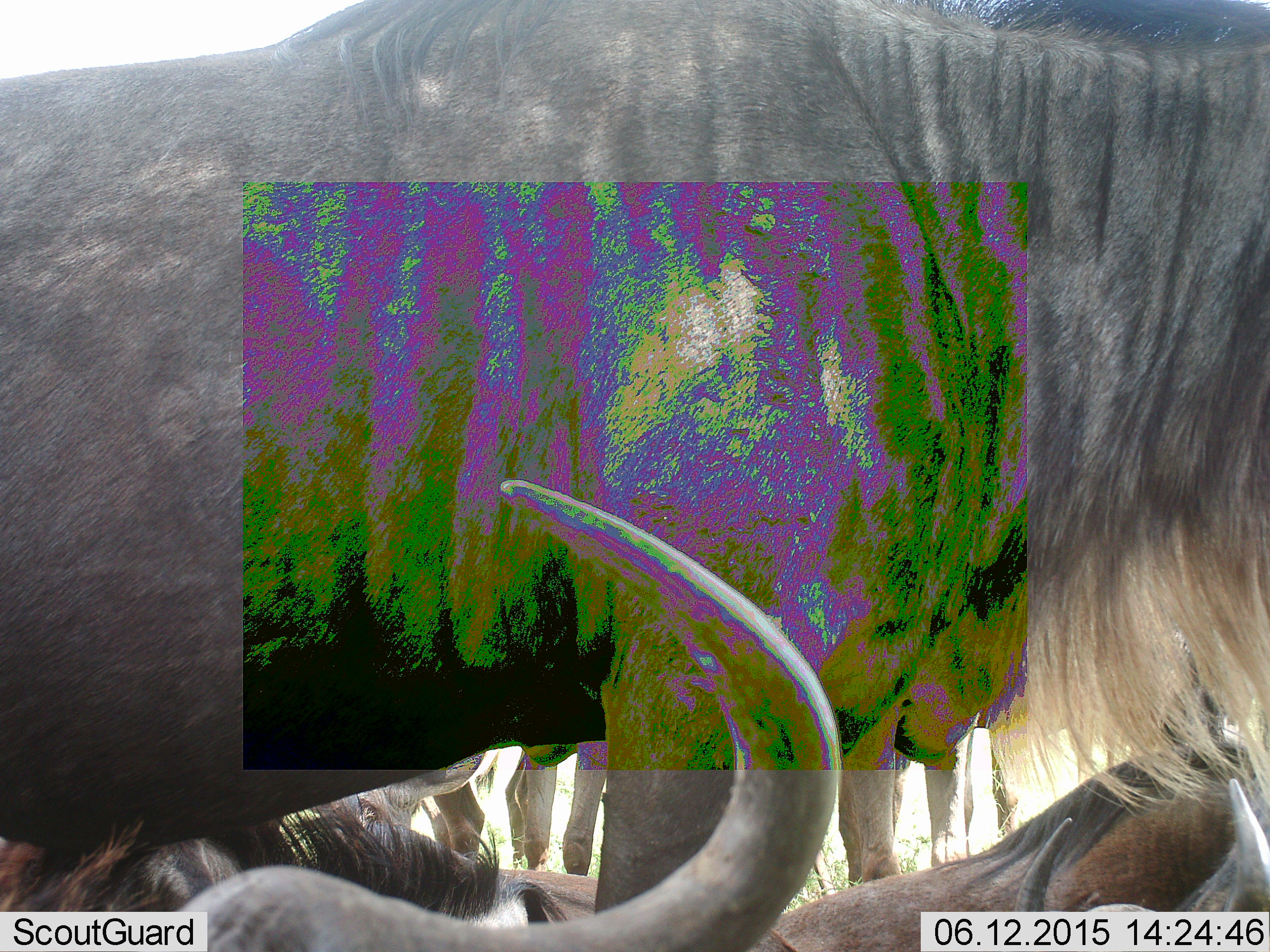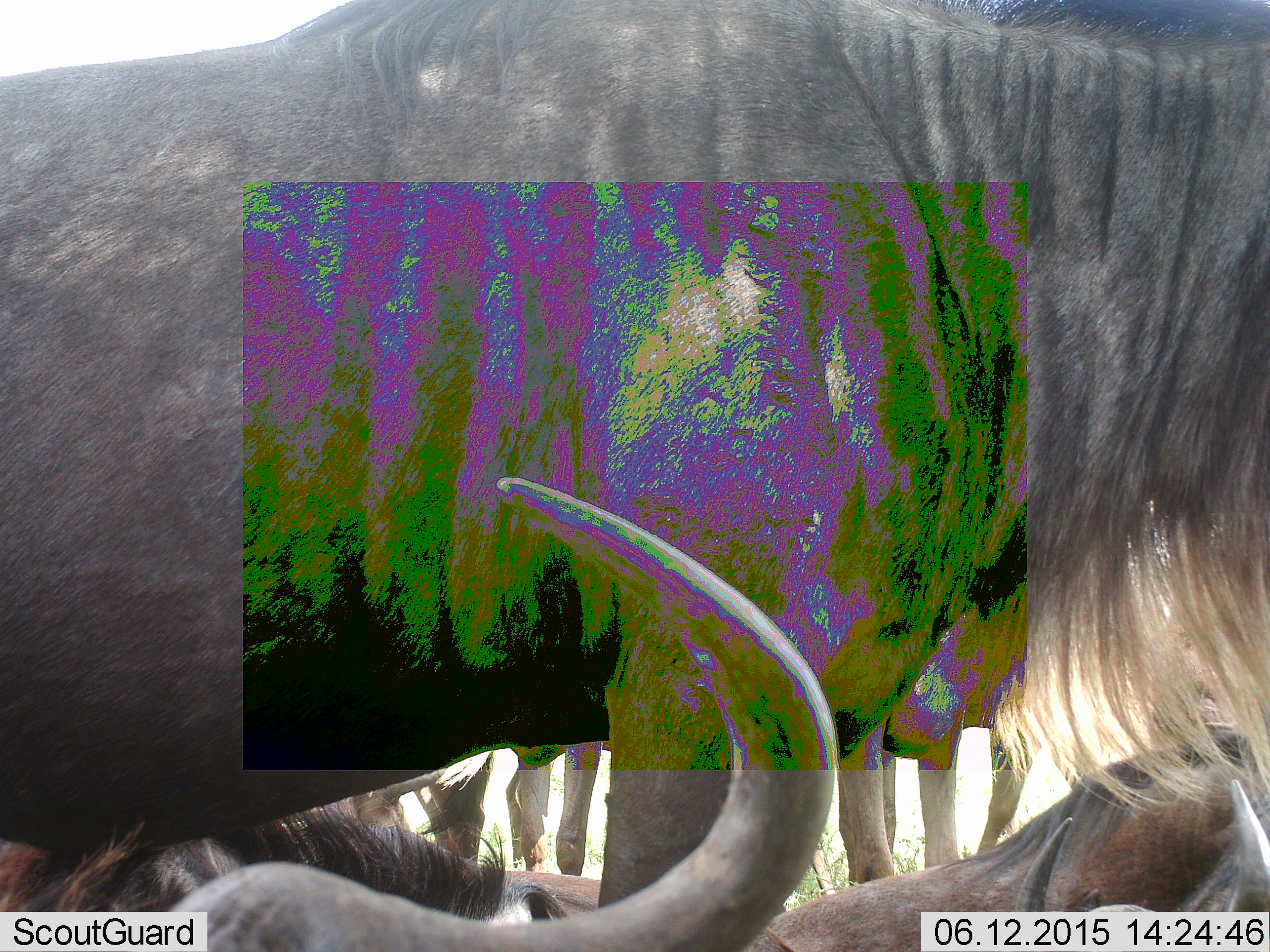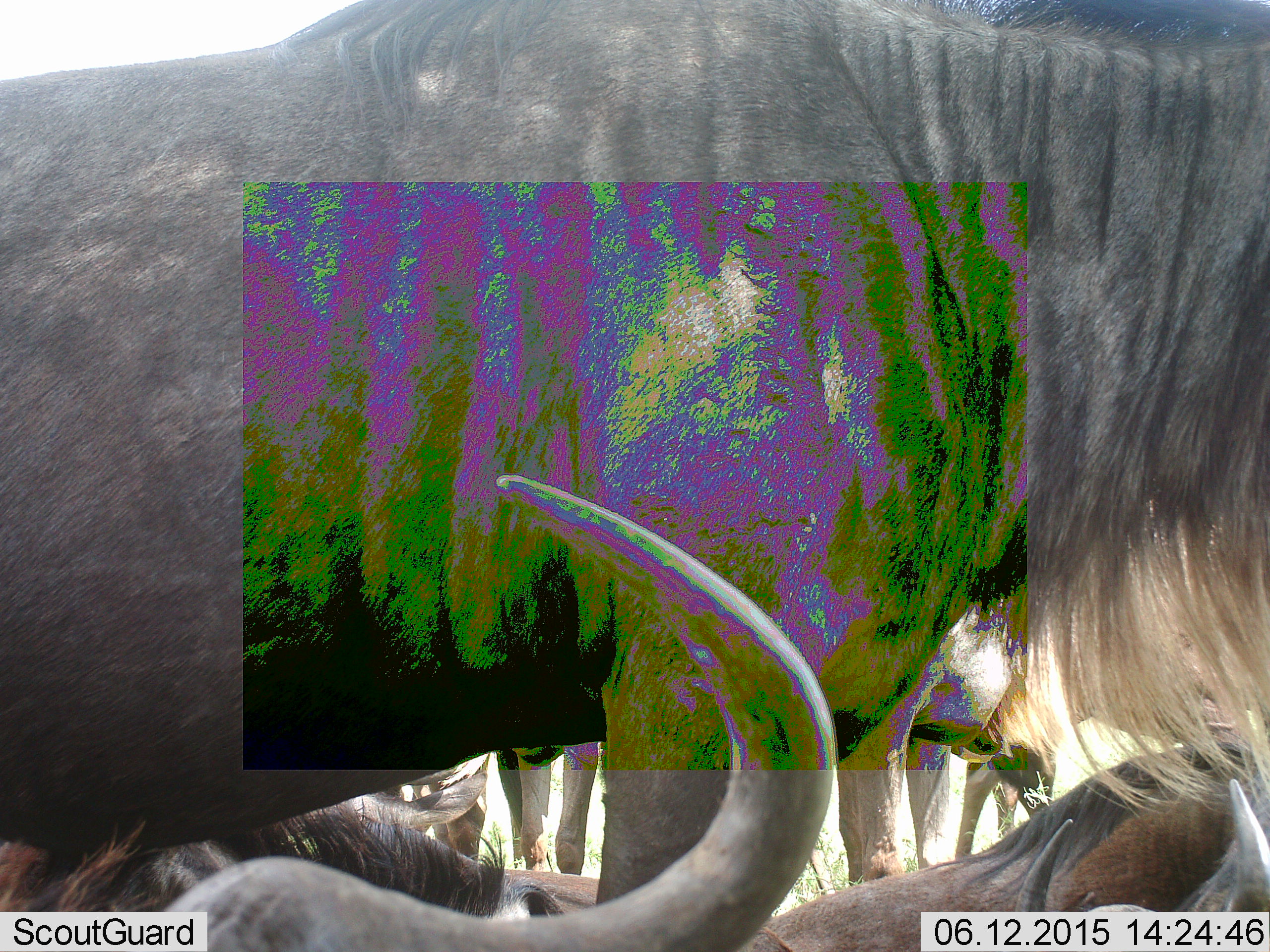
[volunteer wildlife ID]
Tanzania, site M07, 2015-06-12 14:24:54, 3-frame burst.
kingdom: Animalia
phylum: Chordata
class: Mammalia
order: Artiodactyla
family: Bovidae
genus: Connochaetes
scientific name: Connochaetes taurinus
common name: blue wildebeest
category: wildebeest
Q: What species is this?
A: Wildebeest (blue wildebeest) (Connochaetes taurinus).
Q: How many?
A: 5.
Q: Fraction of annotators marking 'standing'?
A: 80%.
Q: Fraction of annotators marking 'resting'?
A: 70%.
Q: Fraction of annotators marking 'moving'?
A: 0%.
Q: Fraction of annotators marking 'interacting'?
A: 0%.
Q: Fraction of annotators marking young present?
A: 20%.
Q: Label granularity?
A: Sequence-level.